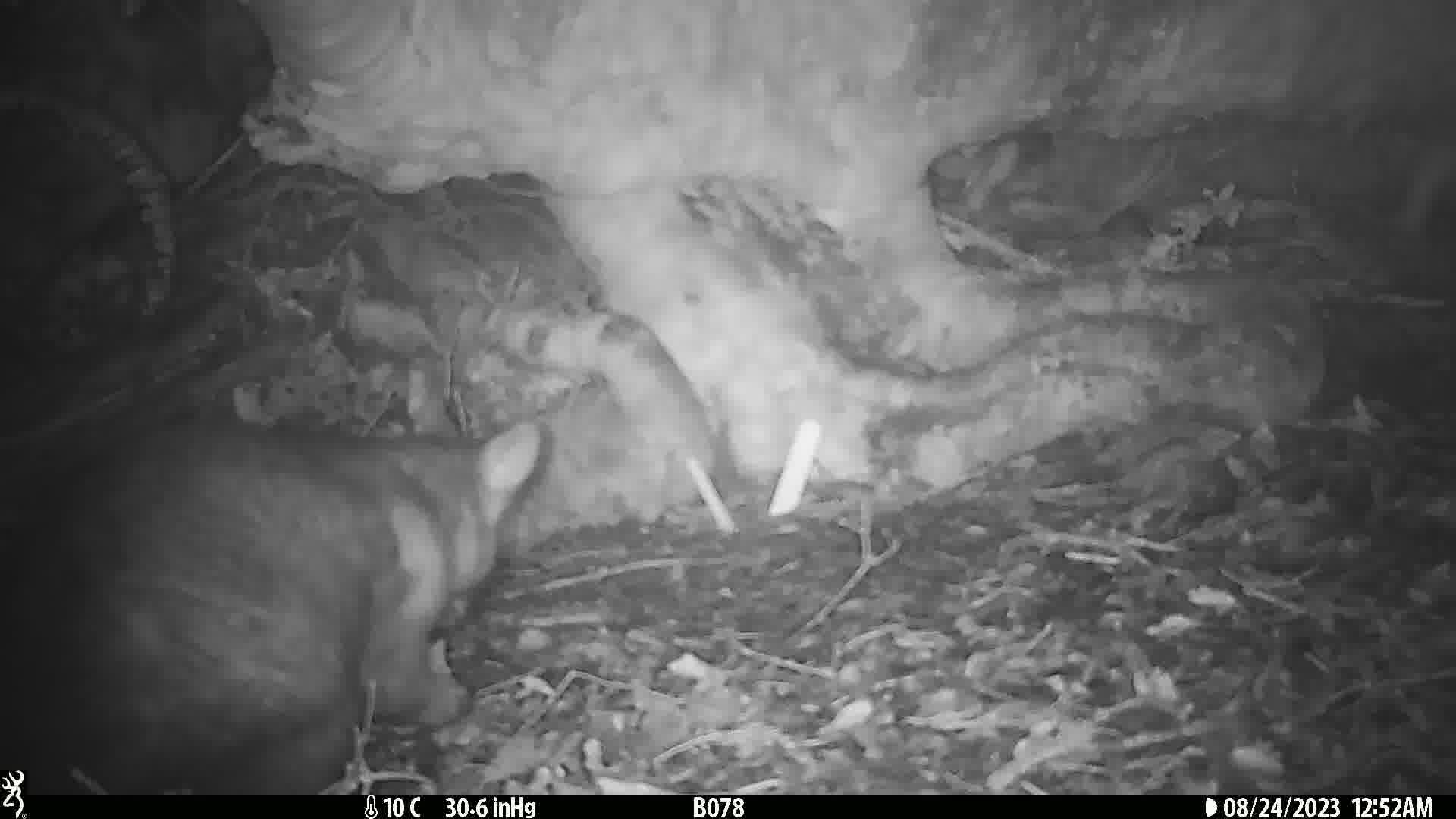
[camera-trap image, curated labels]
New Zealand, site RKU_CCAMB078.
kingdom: Animalia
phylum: Chordata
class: Mammalia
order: Diprotodontia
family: Phalangeridae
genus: Trichosurus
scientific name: Trichosurus vulpecula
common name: common brushtail possum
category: possum